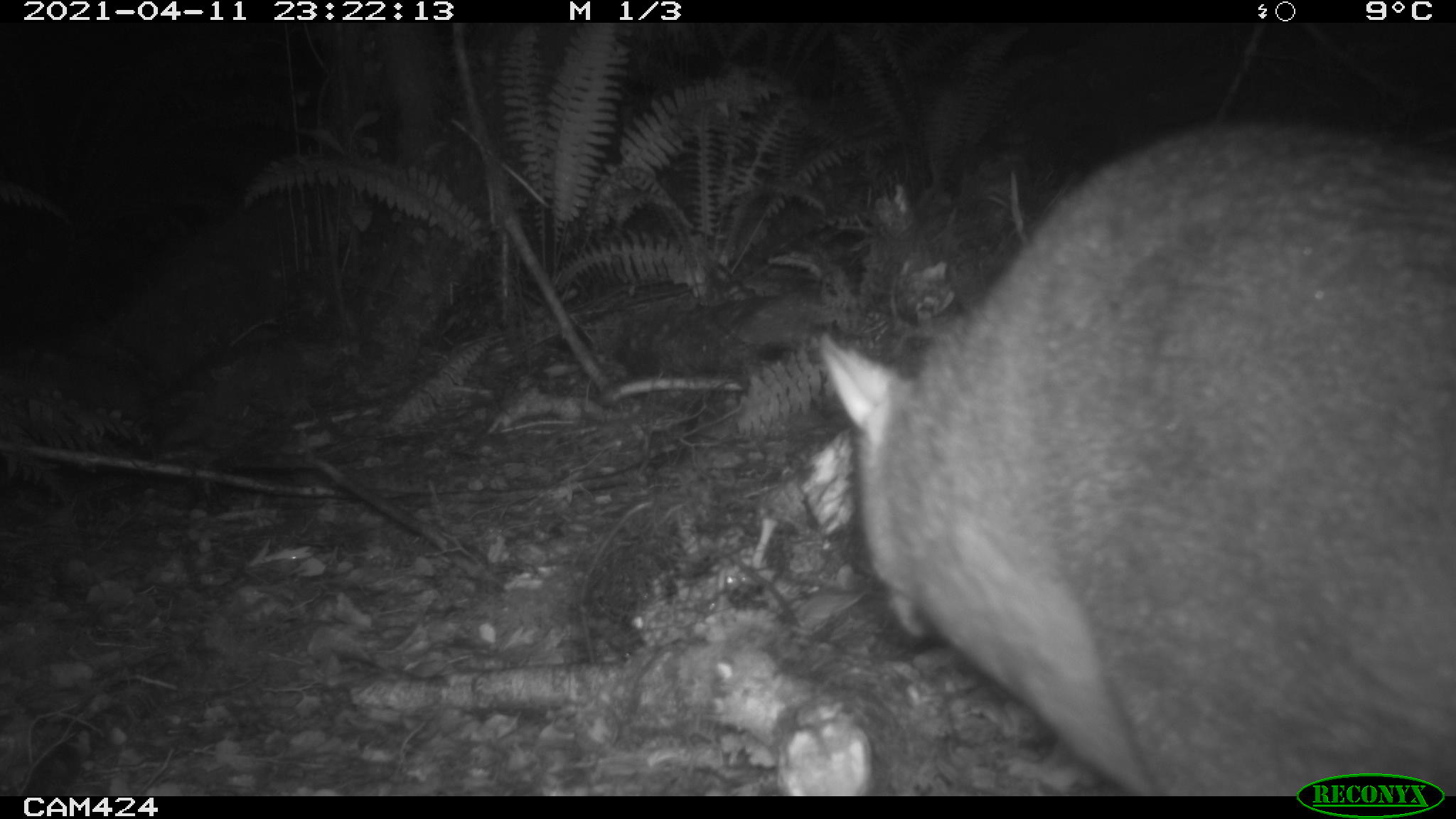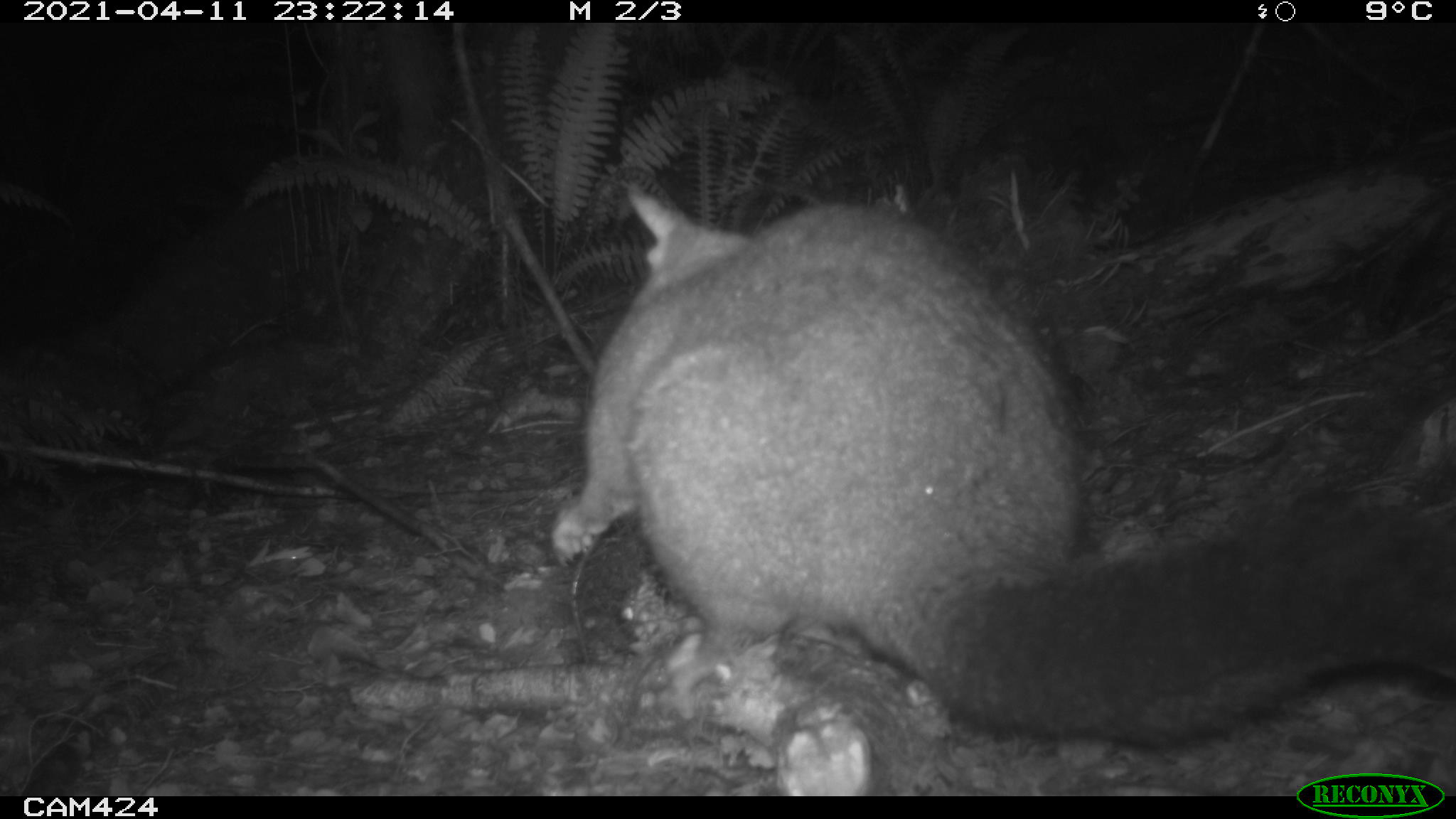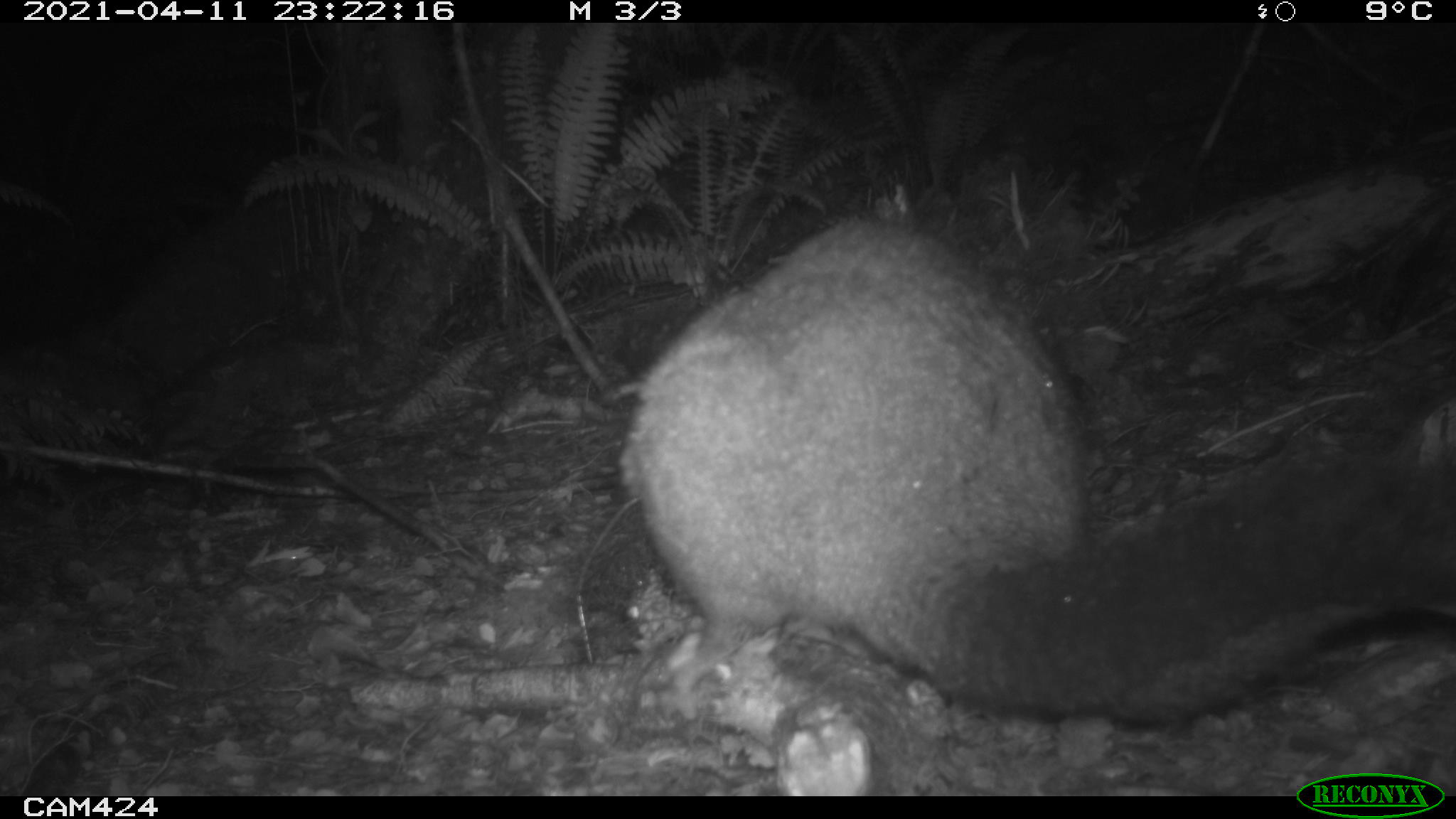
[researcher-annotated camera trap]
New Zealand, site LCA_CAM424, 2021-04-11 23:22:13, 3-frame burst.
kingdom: Animalia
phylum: Chordata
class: Mammalia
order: Diprotodontia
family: Phalangeridae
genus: Trichosurus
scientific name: Trichosurus vulpecula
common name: common brushtail possum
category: possum